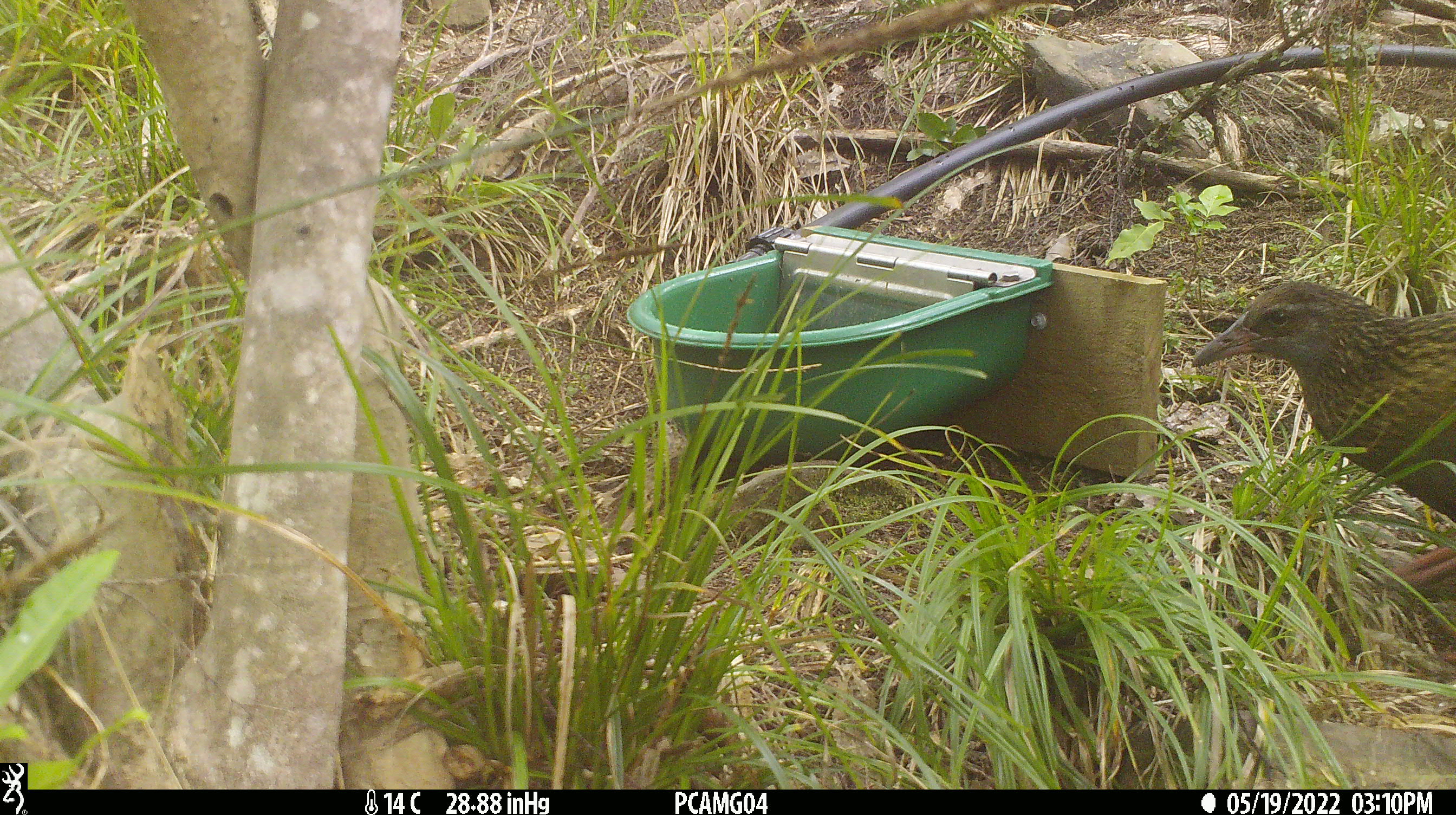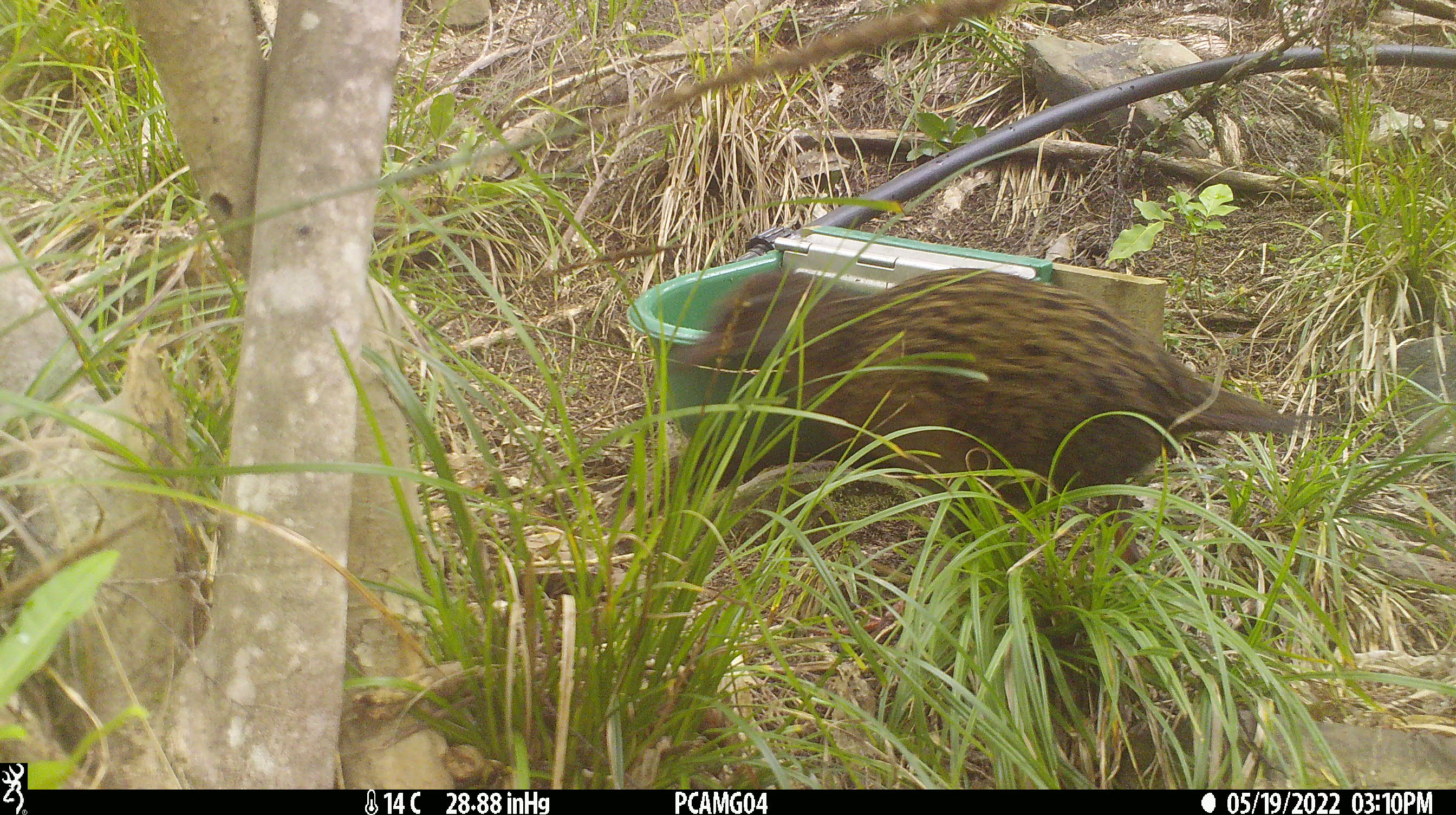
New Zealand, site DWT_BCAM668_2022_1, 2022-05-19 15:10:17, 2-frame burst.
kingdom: Animalia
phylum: Chordata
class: Aves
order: Gruiformes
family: Rallidae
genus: Gallirallus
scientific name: Gallirallus australis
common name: weka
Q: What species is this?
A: Weka (Gallirallus australis).